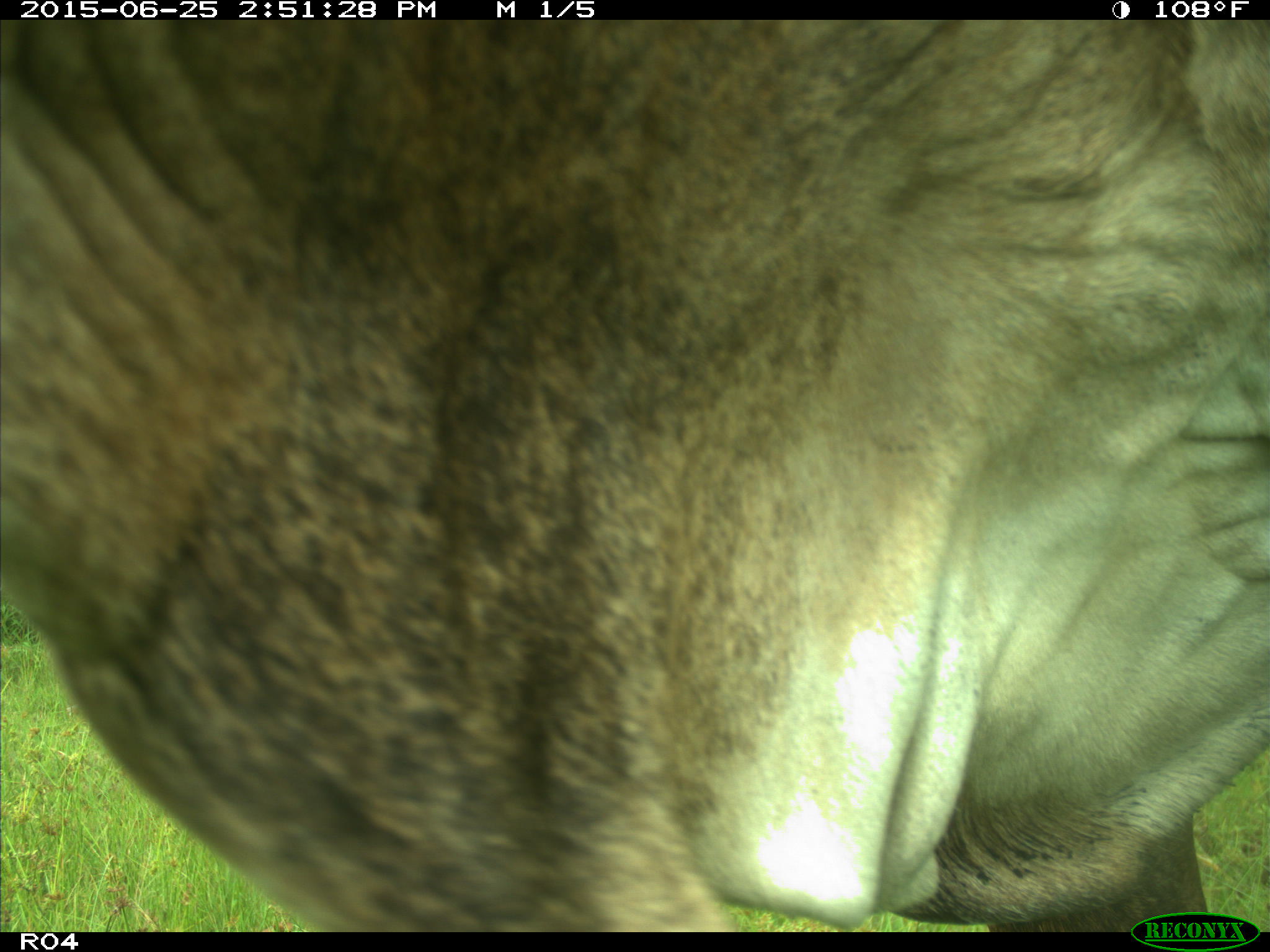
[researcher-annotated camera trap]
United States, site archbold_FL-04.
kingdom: Animalia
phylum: Chordata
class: Mammalia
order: Artiodactyla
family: Bovidae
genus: Bos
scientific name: Bos taurus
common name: domestic cow